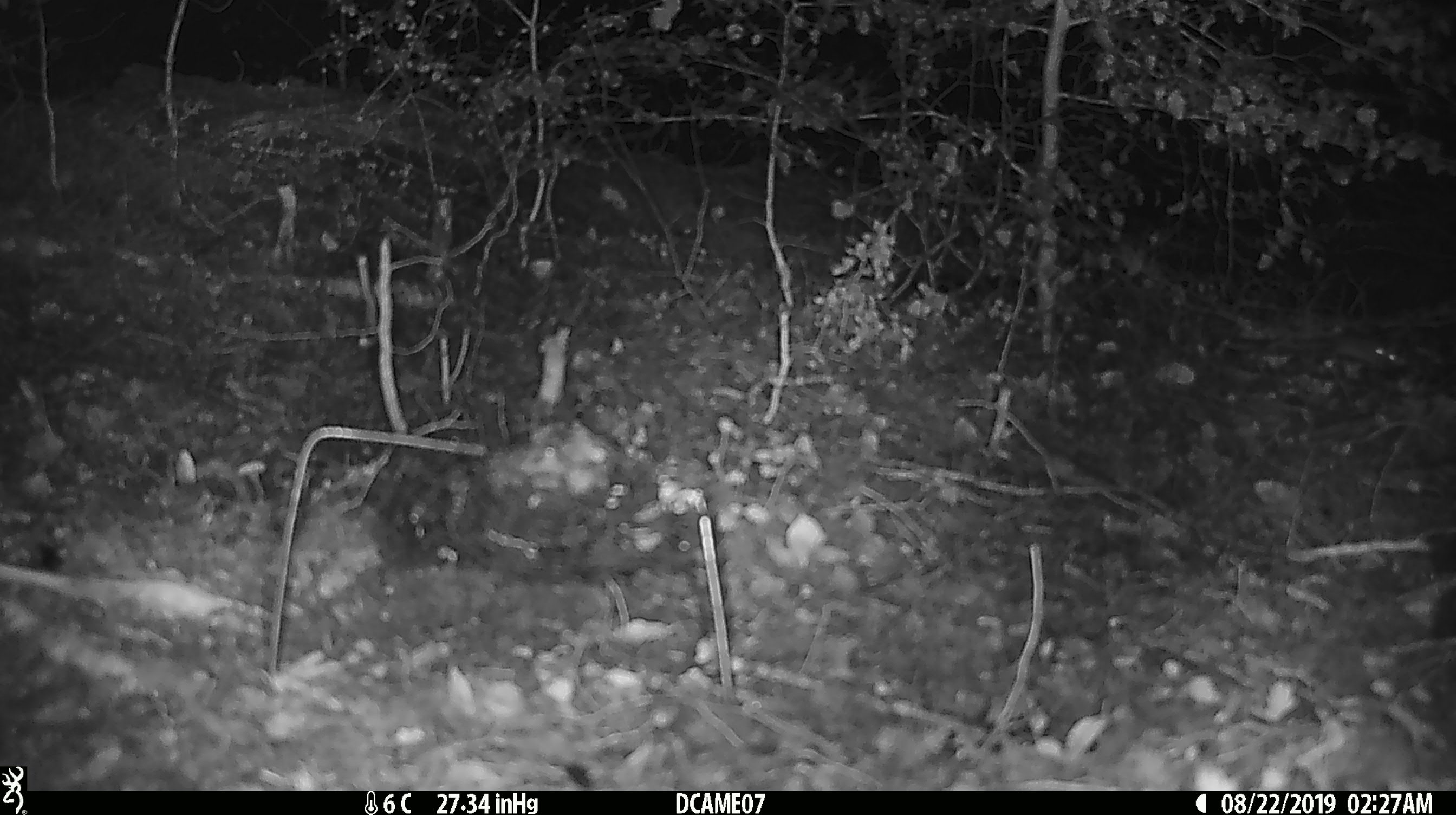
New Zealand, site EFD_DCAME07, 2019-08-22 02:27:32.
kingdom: Animalia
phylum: Chordata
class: Mammalia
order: Rodentia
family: Muridae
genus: Mus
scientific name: Mus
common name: mouse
Mouse (Mus).